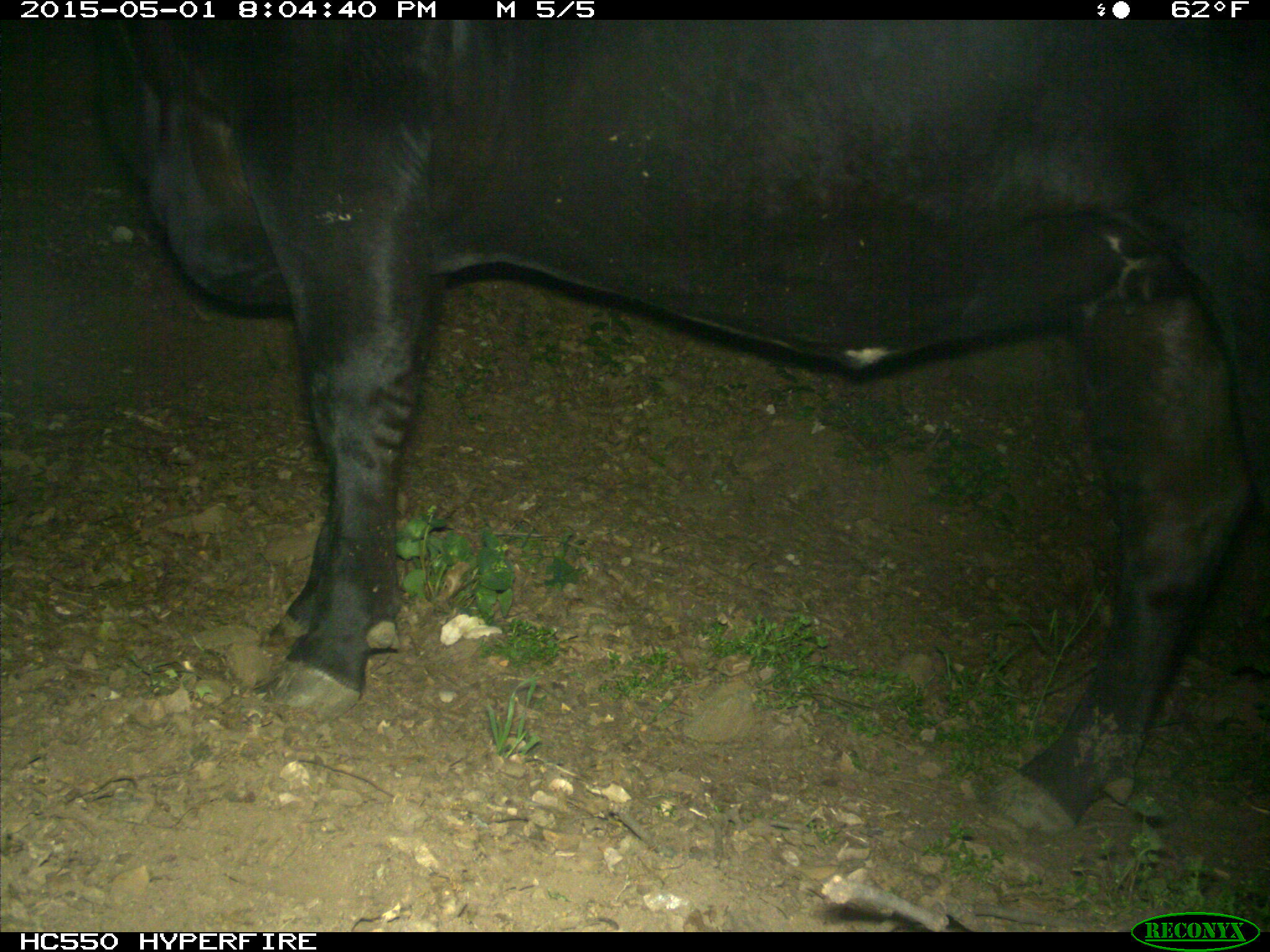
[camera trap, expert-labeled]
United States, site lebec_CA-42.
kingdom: Animalia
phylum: Chordata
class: Mammalia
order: Artiodactyla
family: Bovidae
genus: Bos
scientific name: Bos taurus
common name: domestic cow